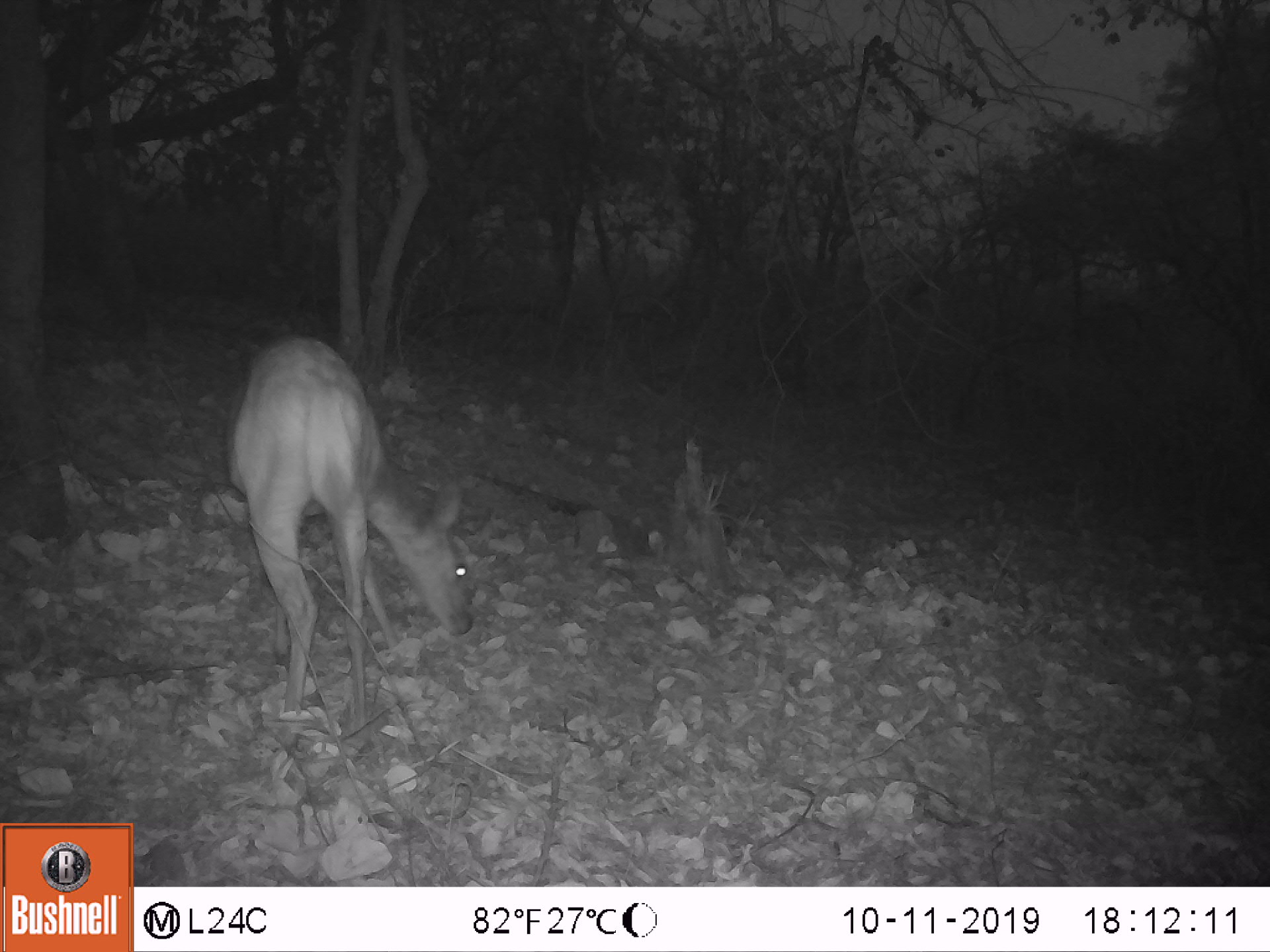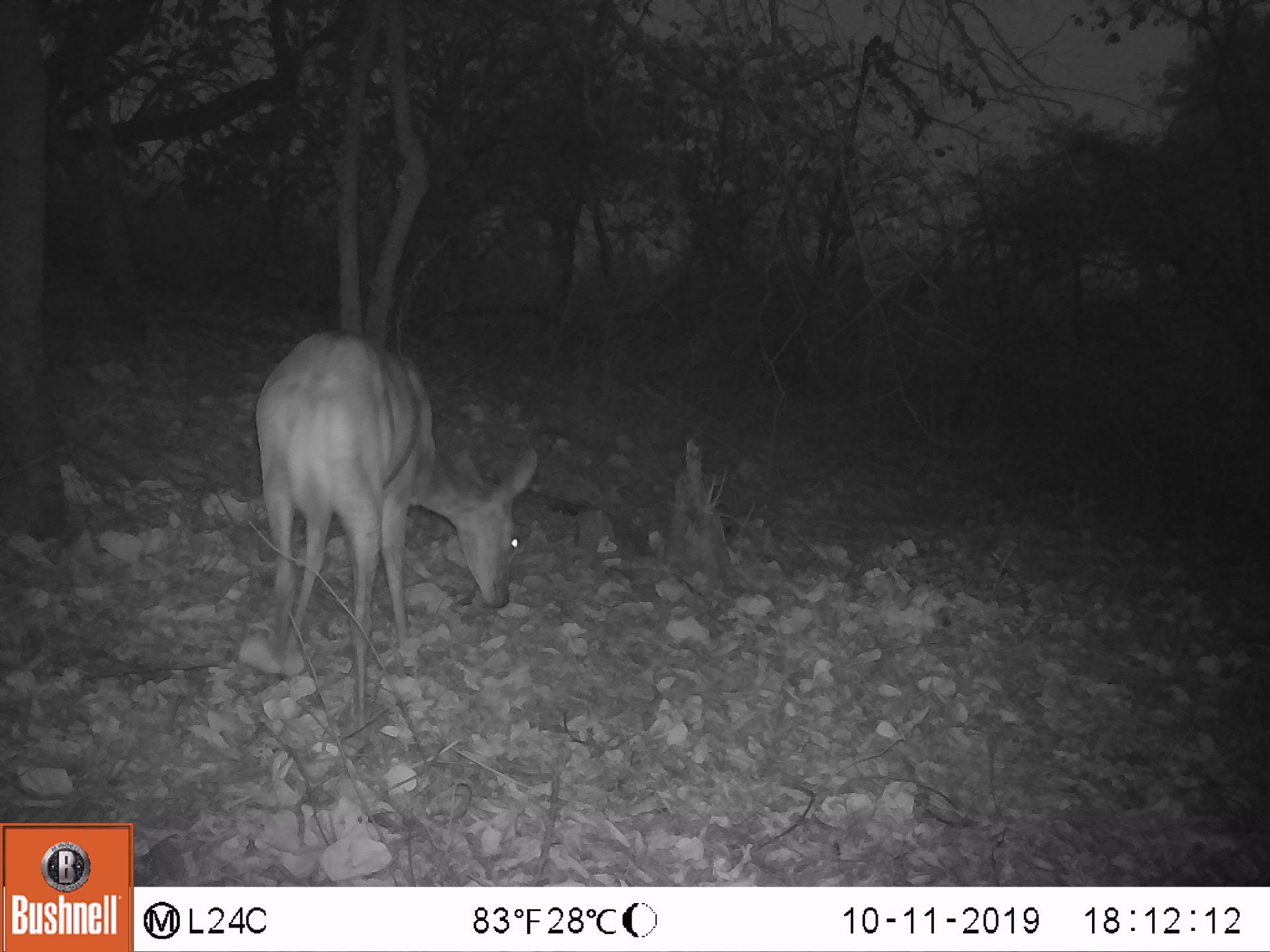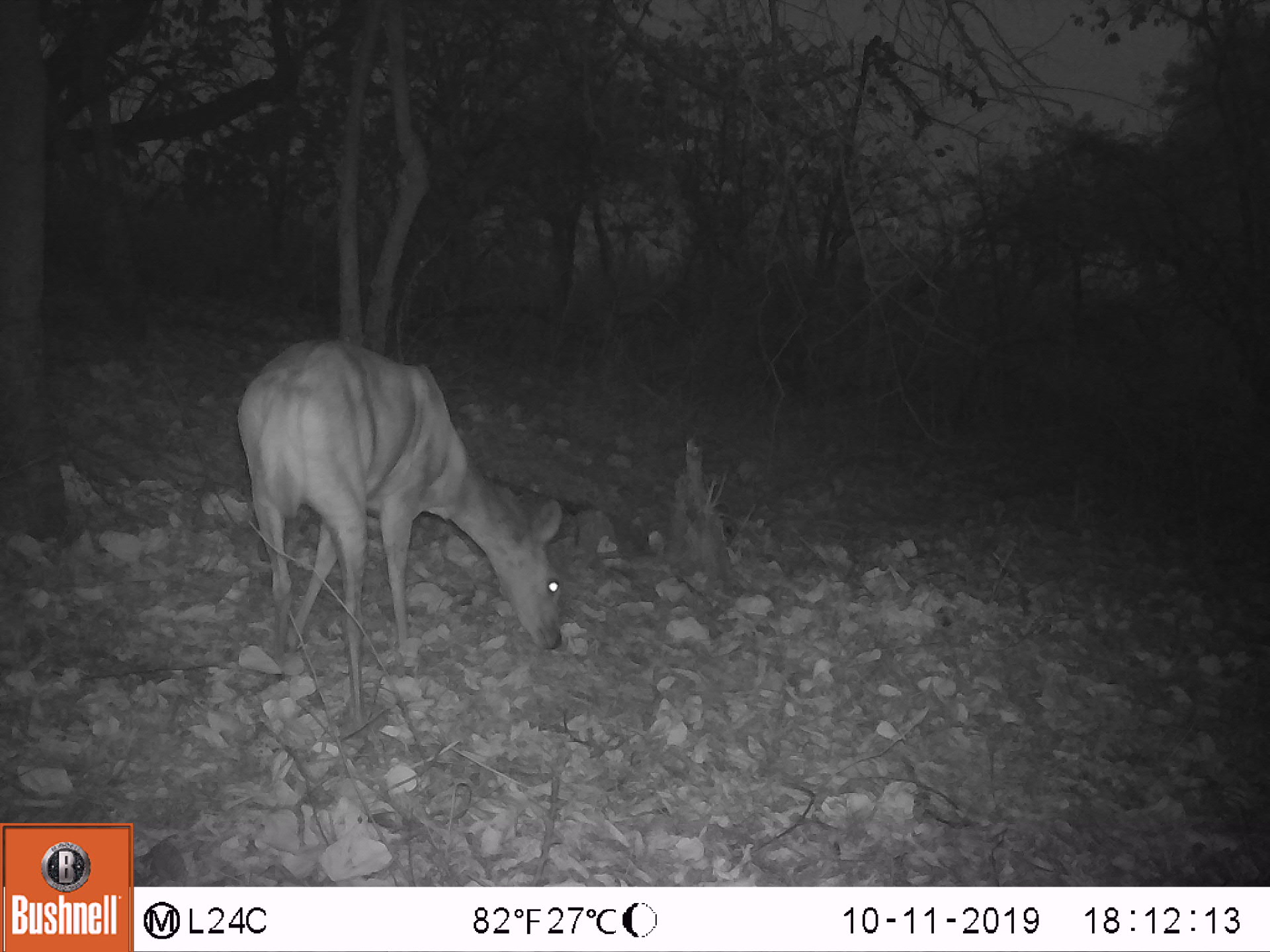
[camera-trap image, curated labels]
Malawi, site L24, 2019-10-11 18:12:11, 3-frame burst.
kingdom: Animalia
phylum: Chordata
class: Mammalia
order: Artiodactyla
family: Bovidae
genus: Tragelaphus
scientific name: Tragelaphus sylvaticus sylvaticus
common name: cape bushbuck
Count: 1.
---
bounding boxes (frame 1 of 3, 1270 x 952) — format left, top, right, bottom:
cape bushbuck: 231, 330, 502, 752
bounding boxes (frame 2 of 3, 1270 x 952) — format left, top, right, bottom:
cape bushbuck: 245, 309, 542, 723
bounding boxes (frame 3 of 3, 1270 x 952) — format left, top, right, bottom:
cape bushbuck: 224, 322, 571, 710